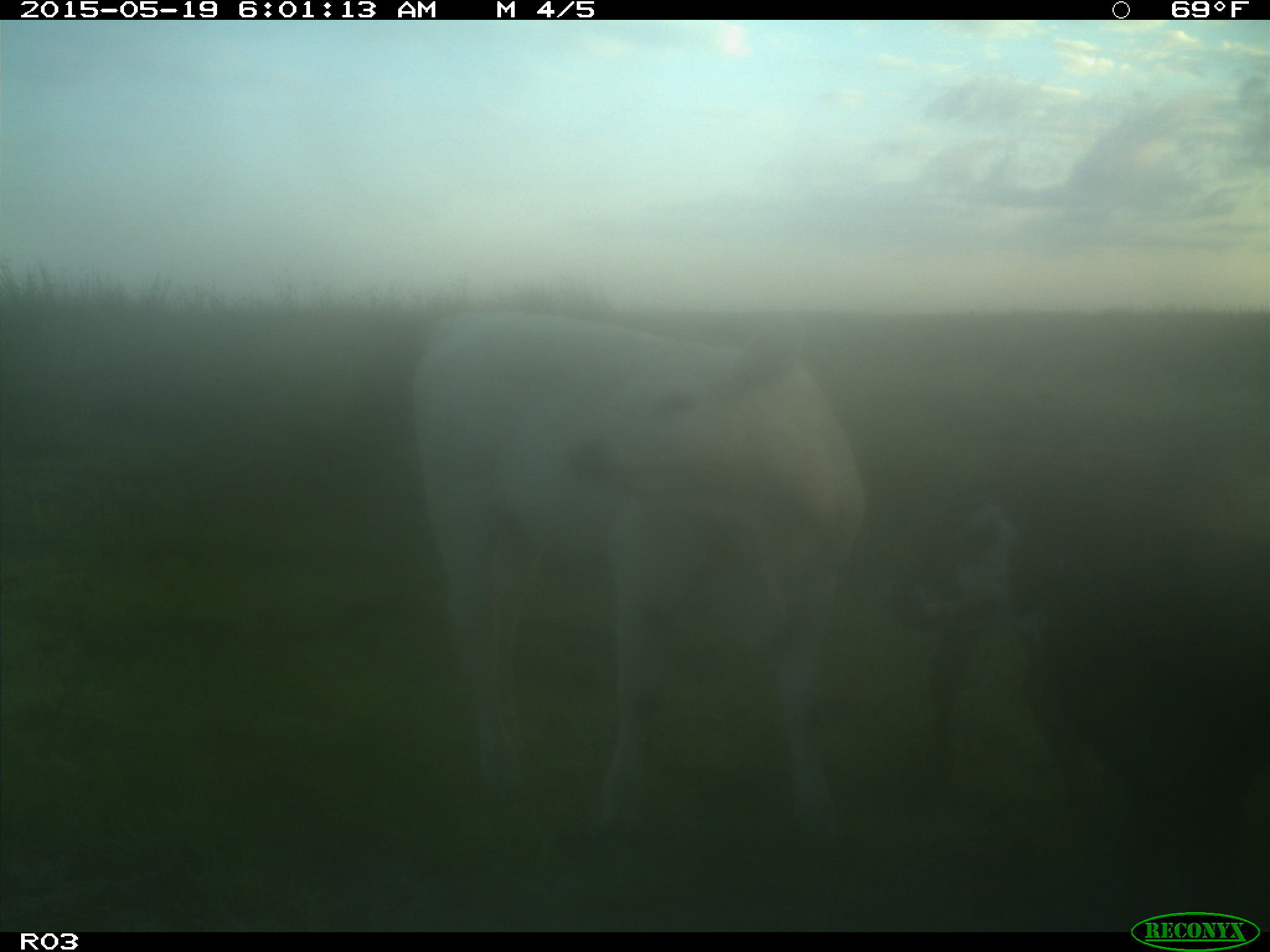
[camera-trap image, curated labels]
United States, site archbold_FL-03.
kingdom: Animalia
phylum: Chordata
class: Mammalia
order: Artiodactyla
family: Bovidae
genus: Bos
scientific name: Bos taurus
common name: domestic cow